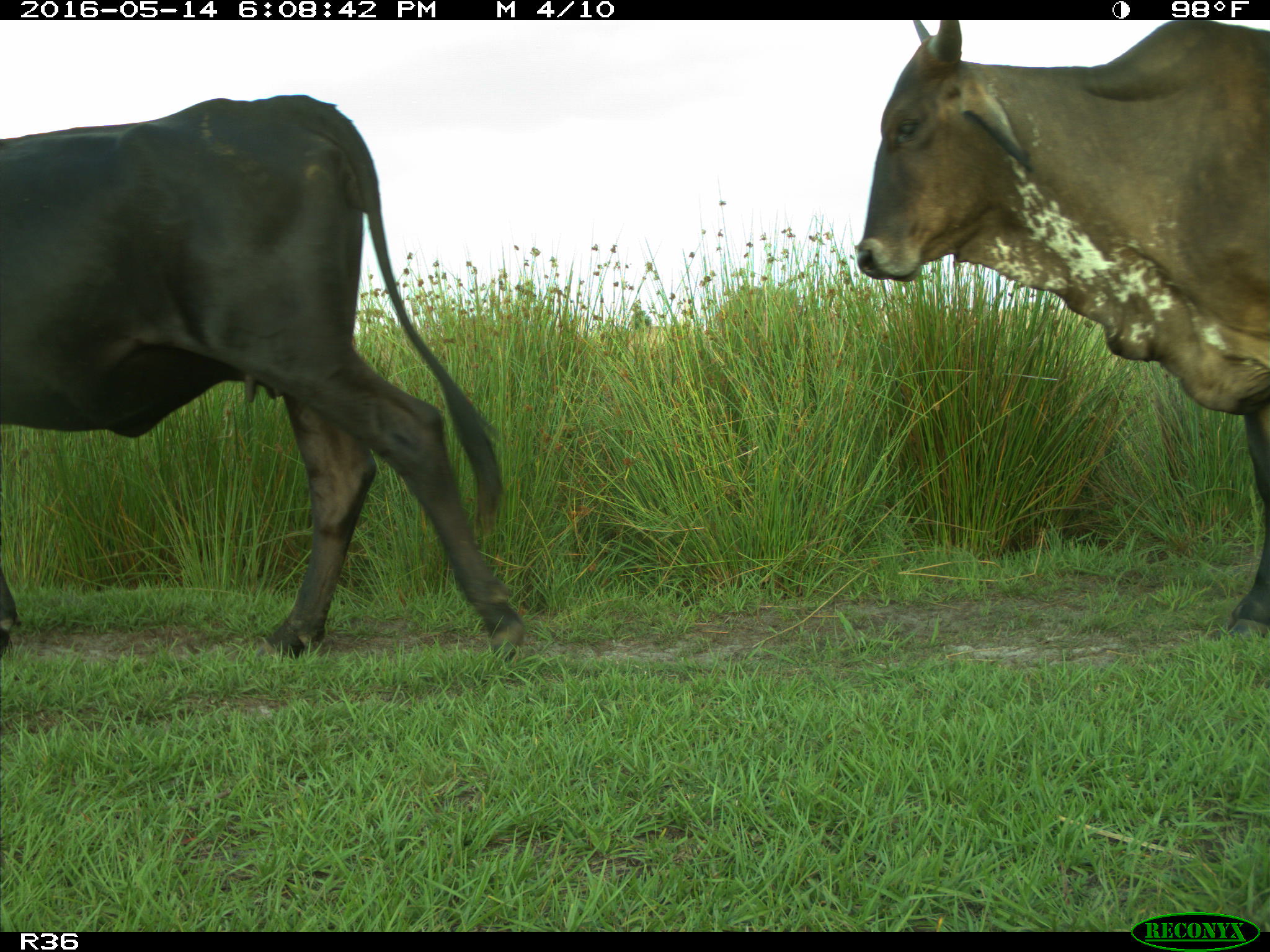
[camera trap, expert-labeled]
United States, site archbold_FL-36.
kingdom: Animalia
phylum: Chordata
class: Mammalia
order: Artiodactyla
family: Bovidae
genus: Bos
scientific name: Bos taurus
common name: domestic cow